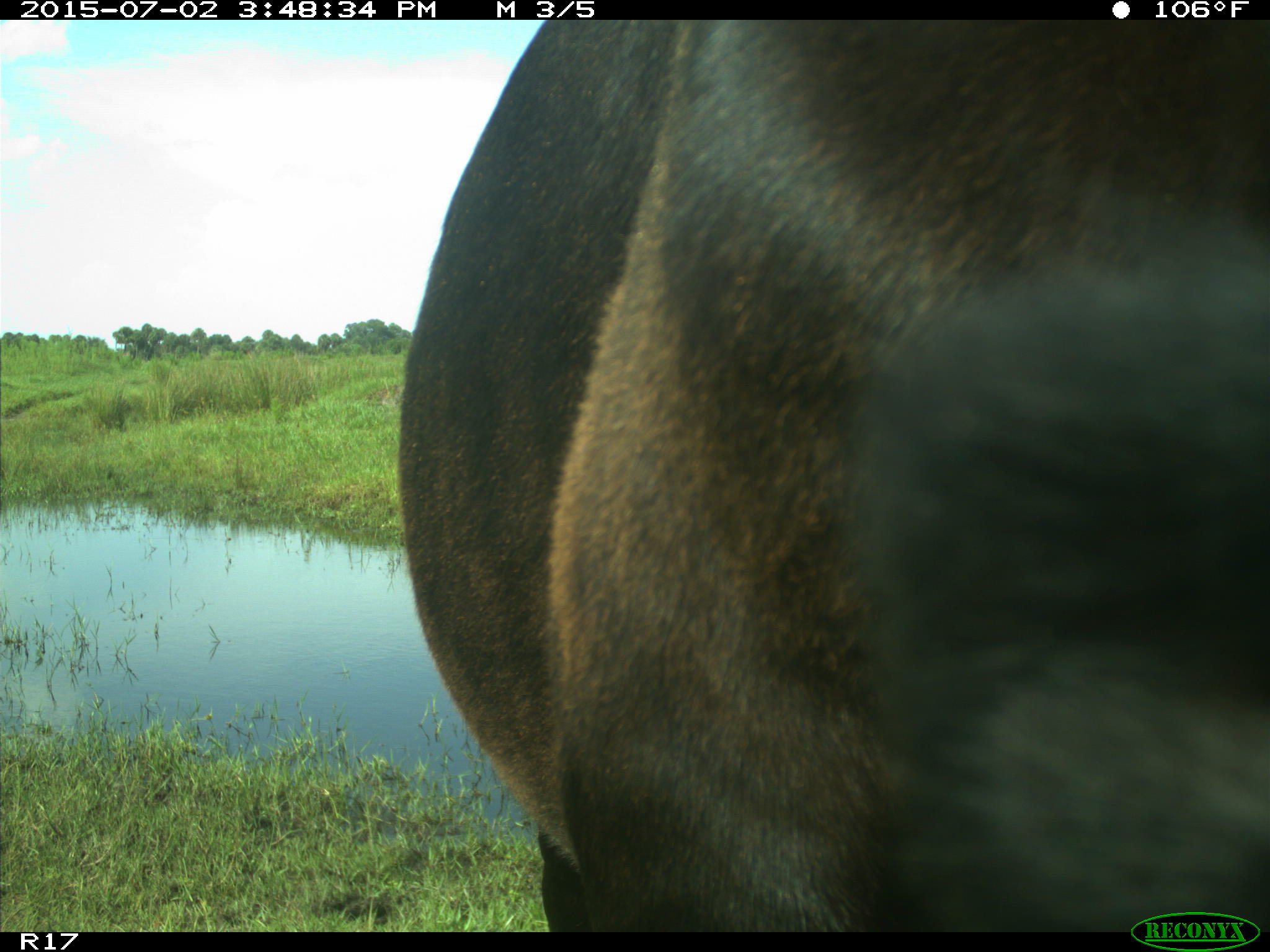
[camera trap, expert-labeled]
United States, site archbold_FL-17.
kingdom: Animalia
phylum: Chordata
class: Mammalia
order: Artiodactyla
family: Bovidae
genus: Bos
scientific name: Bos taurus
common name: domestic cow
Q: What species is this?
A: Bos taurus (domestic cow).